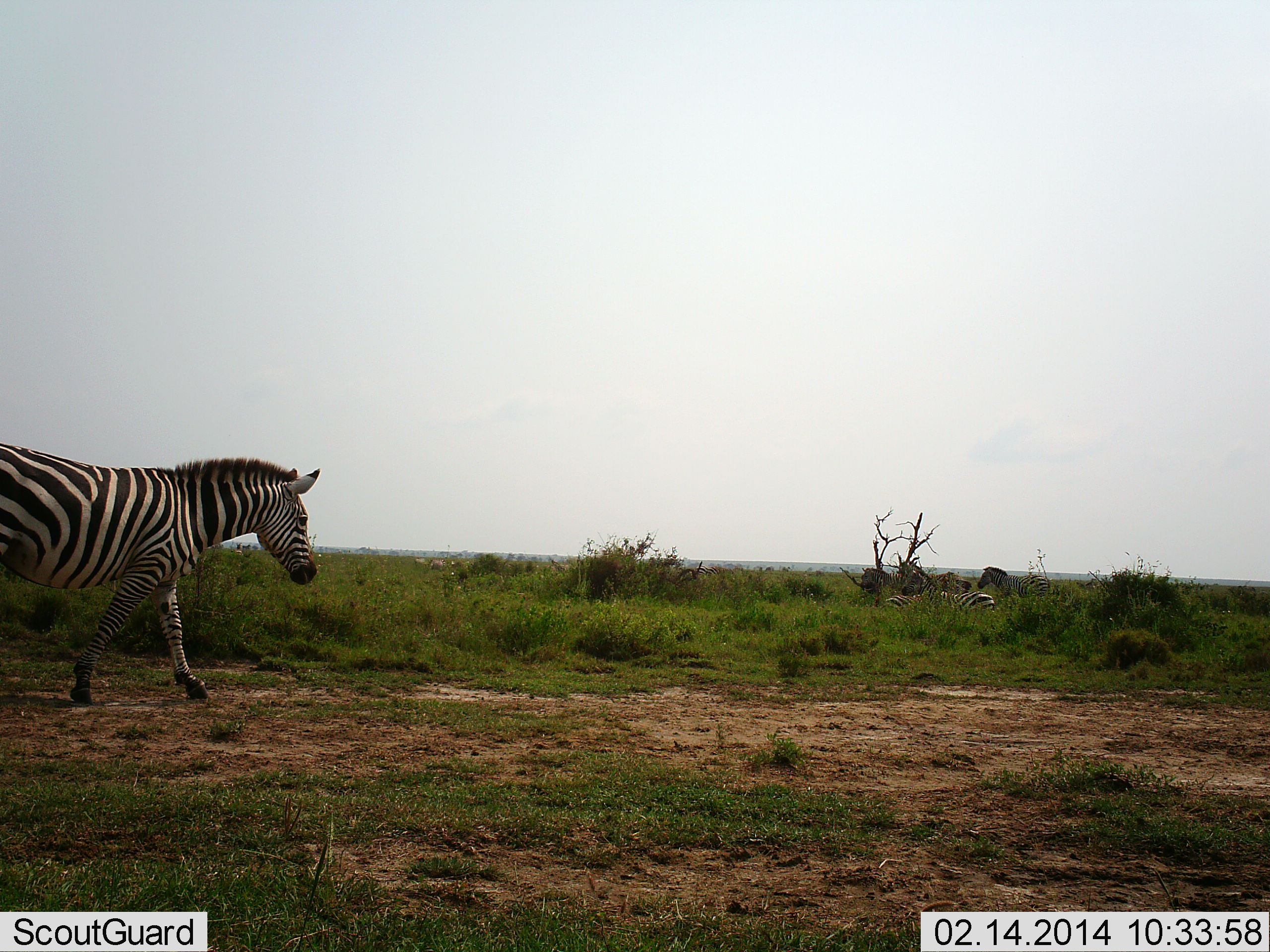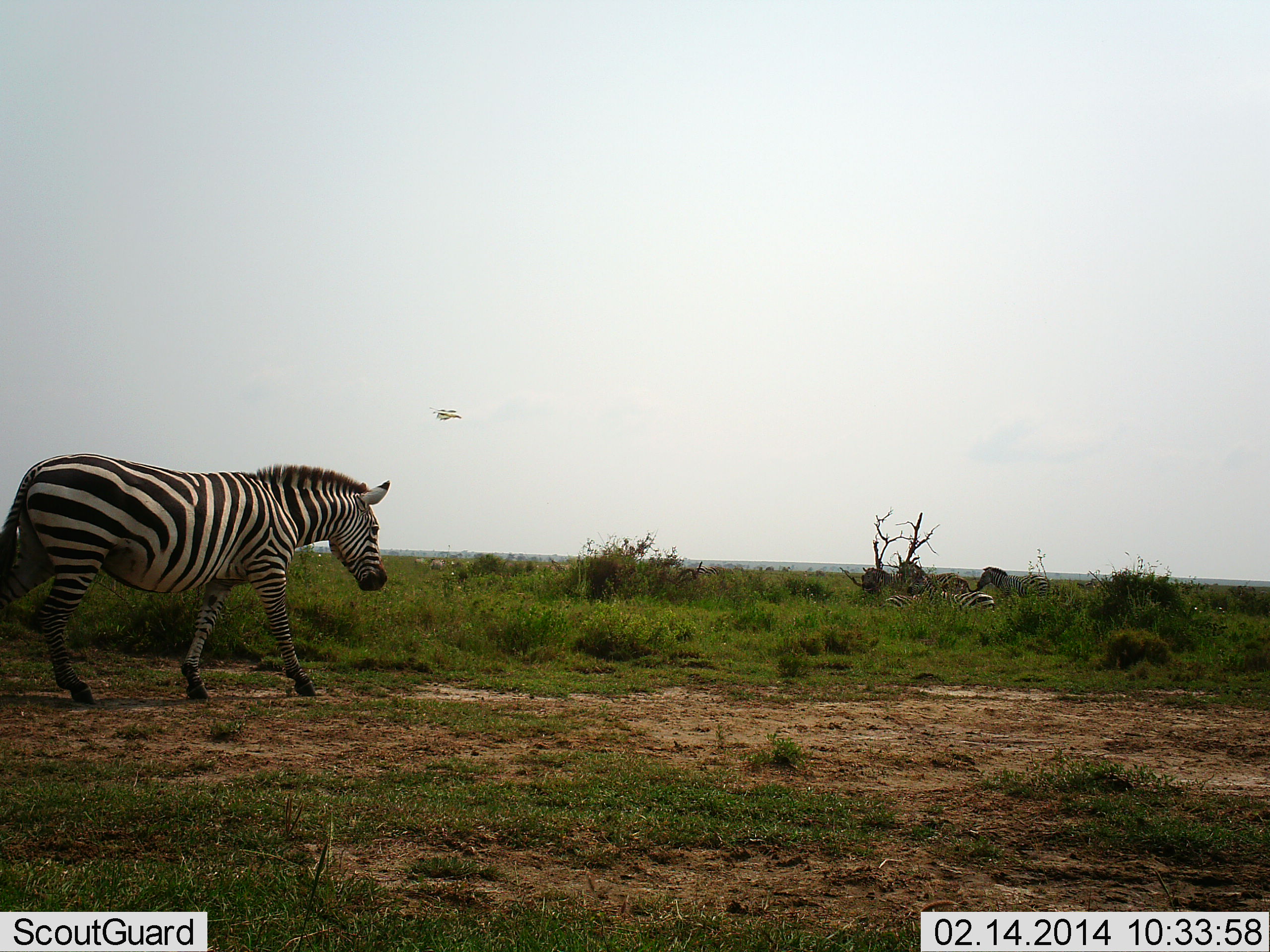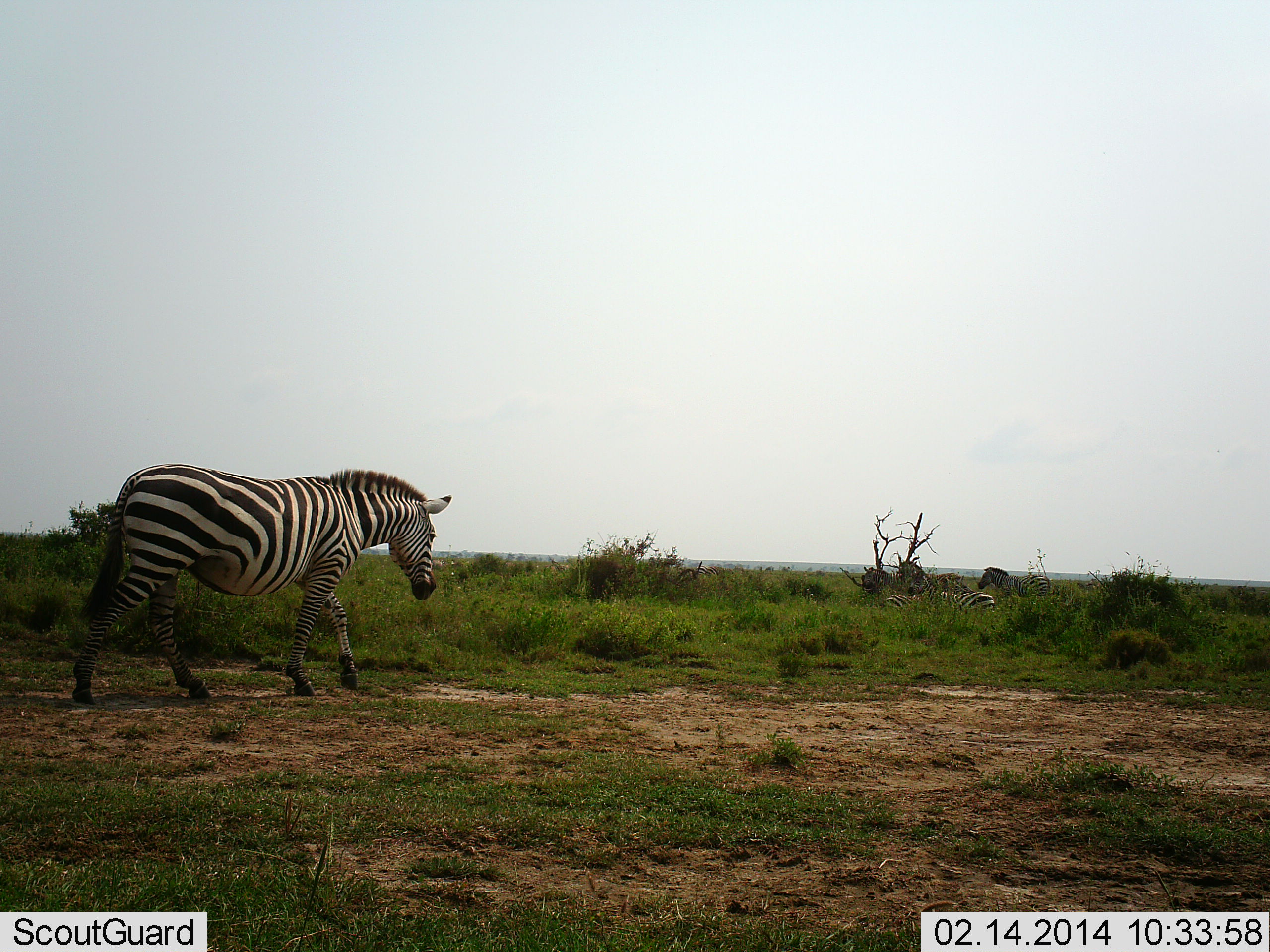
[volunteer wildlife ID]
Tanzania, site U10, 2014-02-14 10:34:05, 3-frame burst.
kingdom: Animalia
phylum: Chordata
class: Mammalia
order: Perissodactyla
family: Equidae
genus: Equus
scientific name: Equus quagga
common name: plains zebra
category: zebra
Zebra (plains zebra) (Equus quagga), count 3. Behavior (volunteer vote fractions): standing 33%, resting 50%, moving 100%, interacting 0%. Young present (vote fraction): 0%. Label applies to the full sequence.